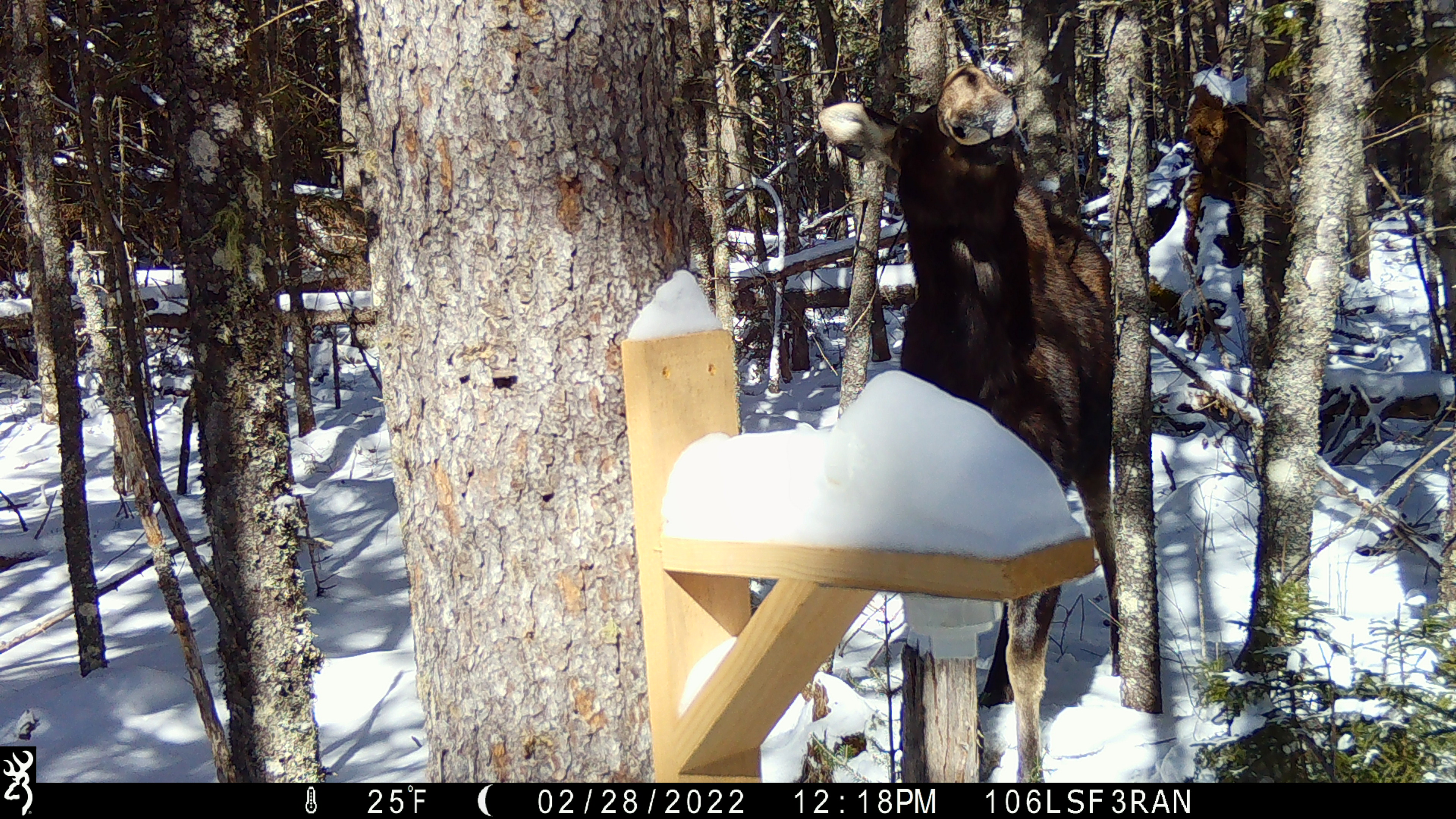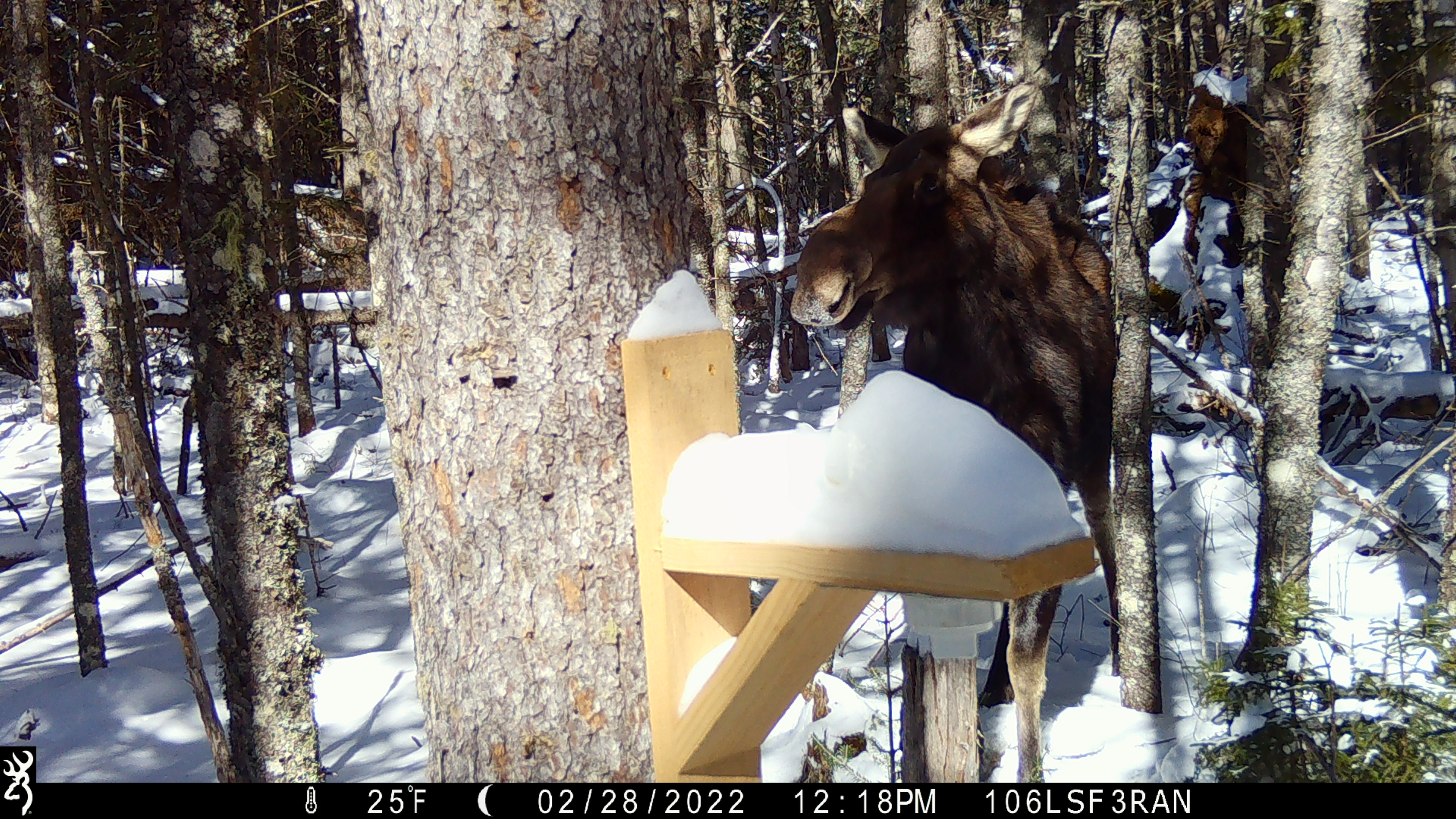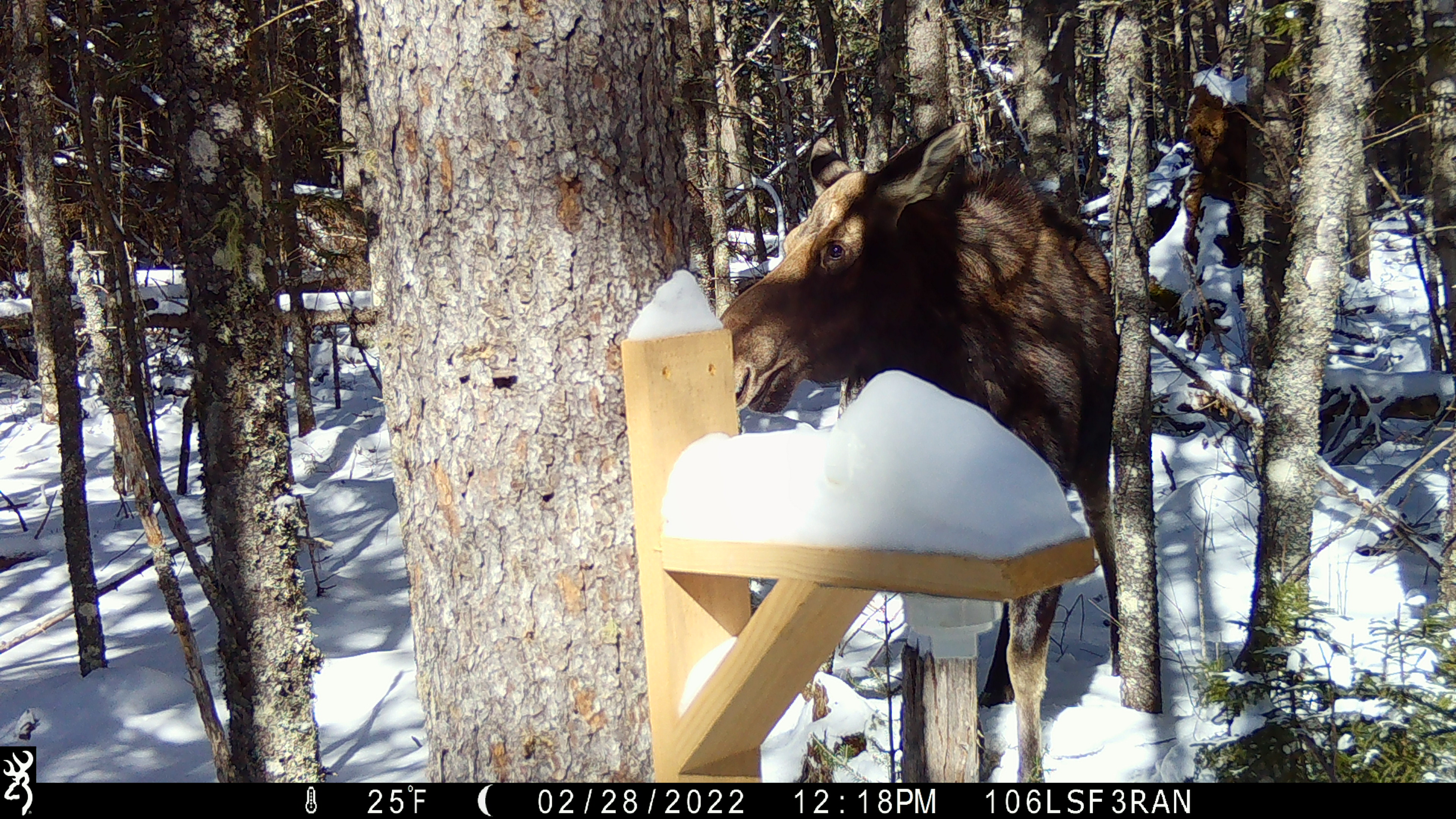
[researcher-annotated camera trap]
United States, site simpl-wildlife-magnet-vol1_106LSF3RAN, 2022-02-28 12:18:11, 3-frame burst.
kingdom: Animalia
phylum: Chordata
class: Mammalia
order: Artiodactyla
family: Cervidae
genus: Alces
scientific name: Alces alces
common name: moose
Moose (Alces alces).